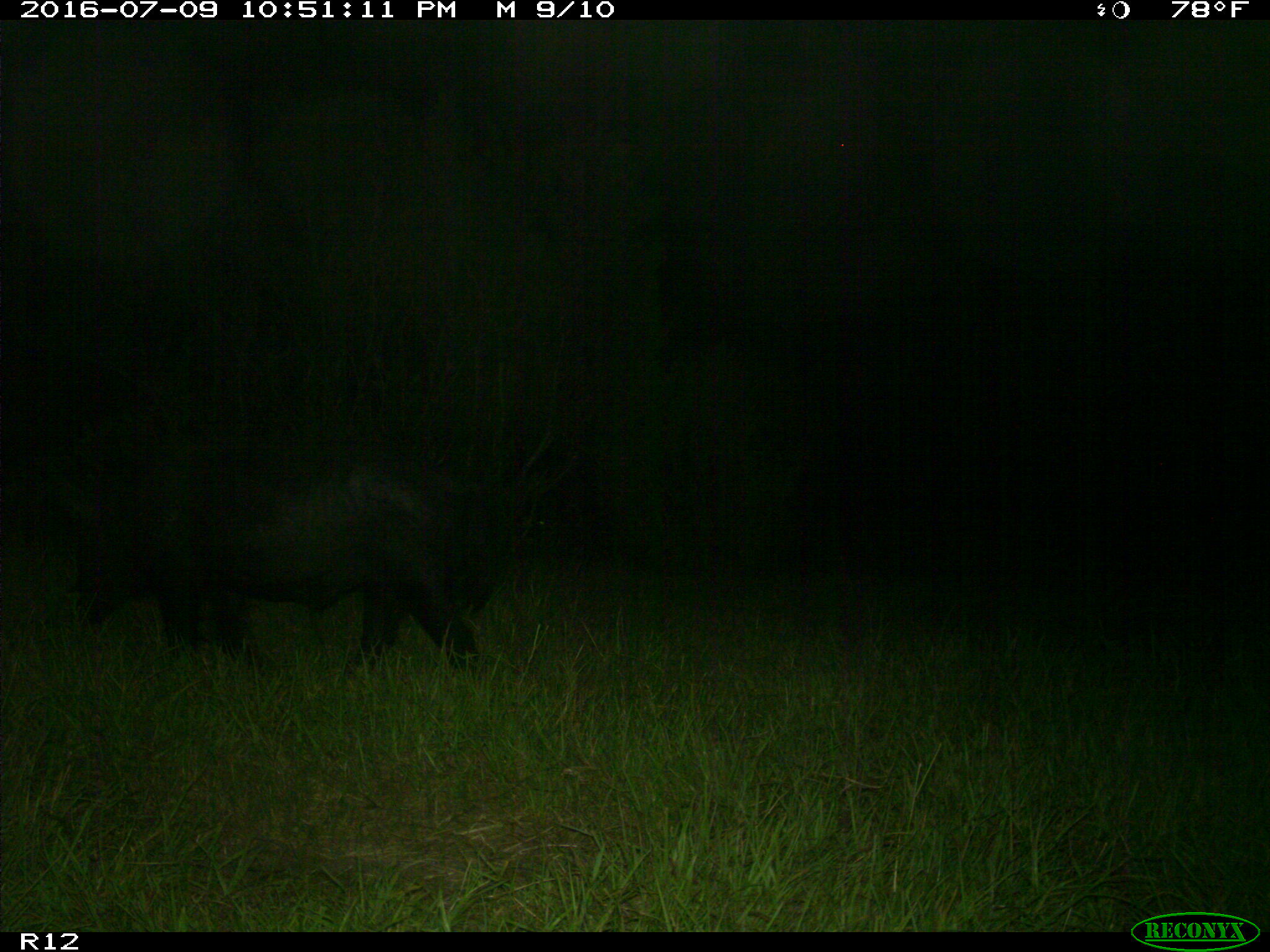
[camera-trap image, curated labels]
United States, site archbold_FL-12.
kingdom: Animalia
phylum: Chordata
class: Mammalia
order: Artiodactyla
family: Suidae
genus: Sus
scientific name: Sus scrofa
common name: wild boar